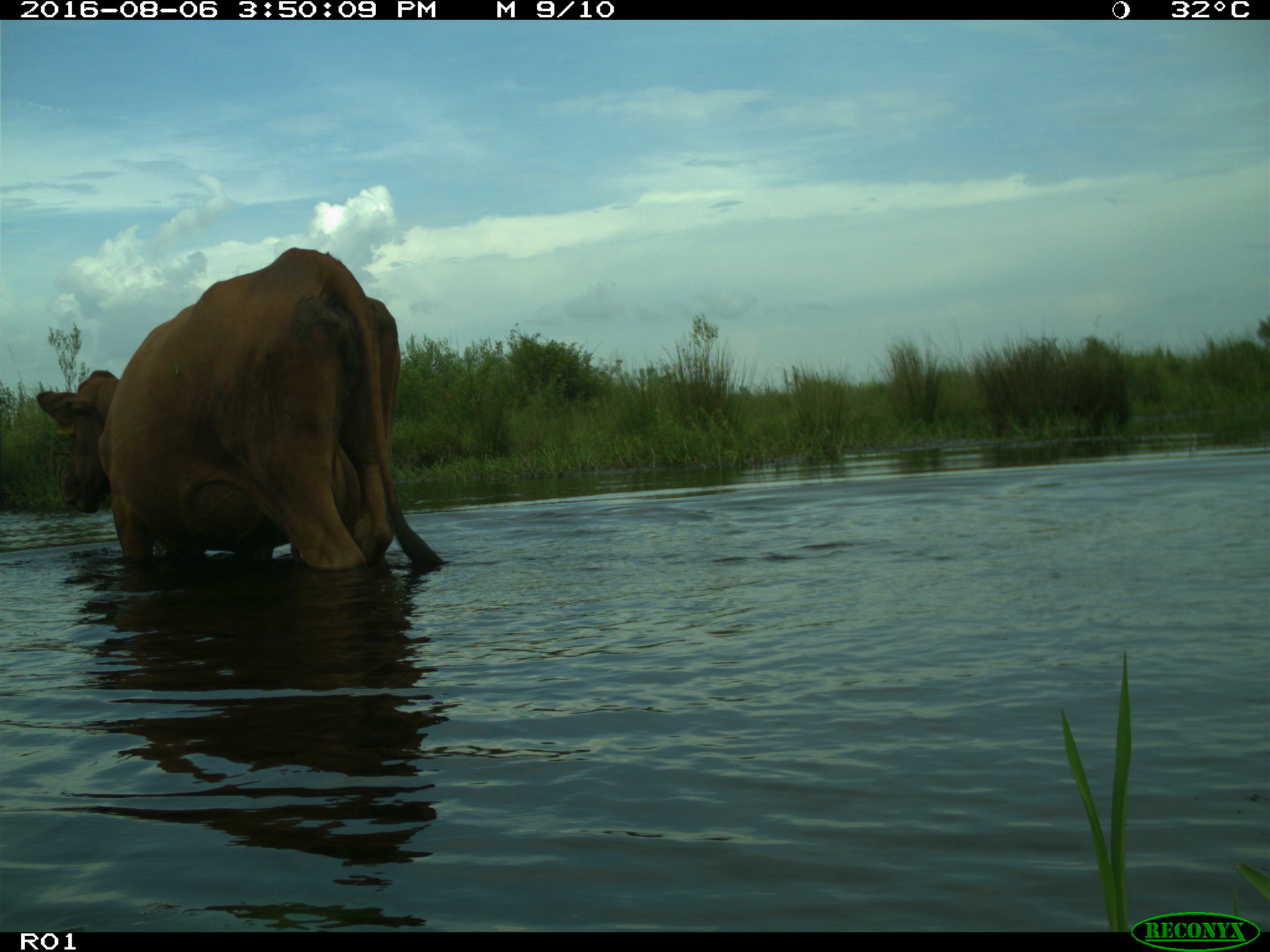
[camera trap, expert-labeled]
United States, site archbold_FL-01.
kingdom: Animalia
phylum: Chordata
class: Mammalia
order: Artiodactyla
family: Bovidae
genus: Bos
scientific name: Bos taurus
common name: domestic cow